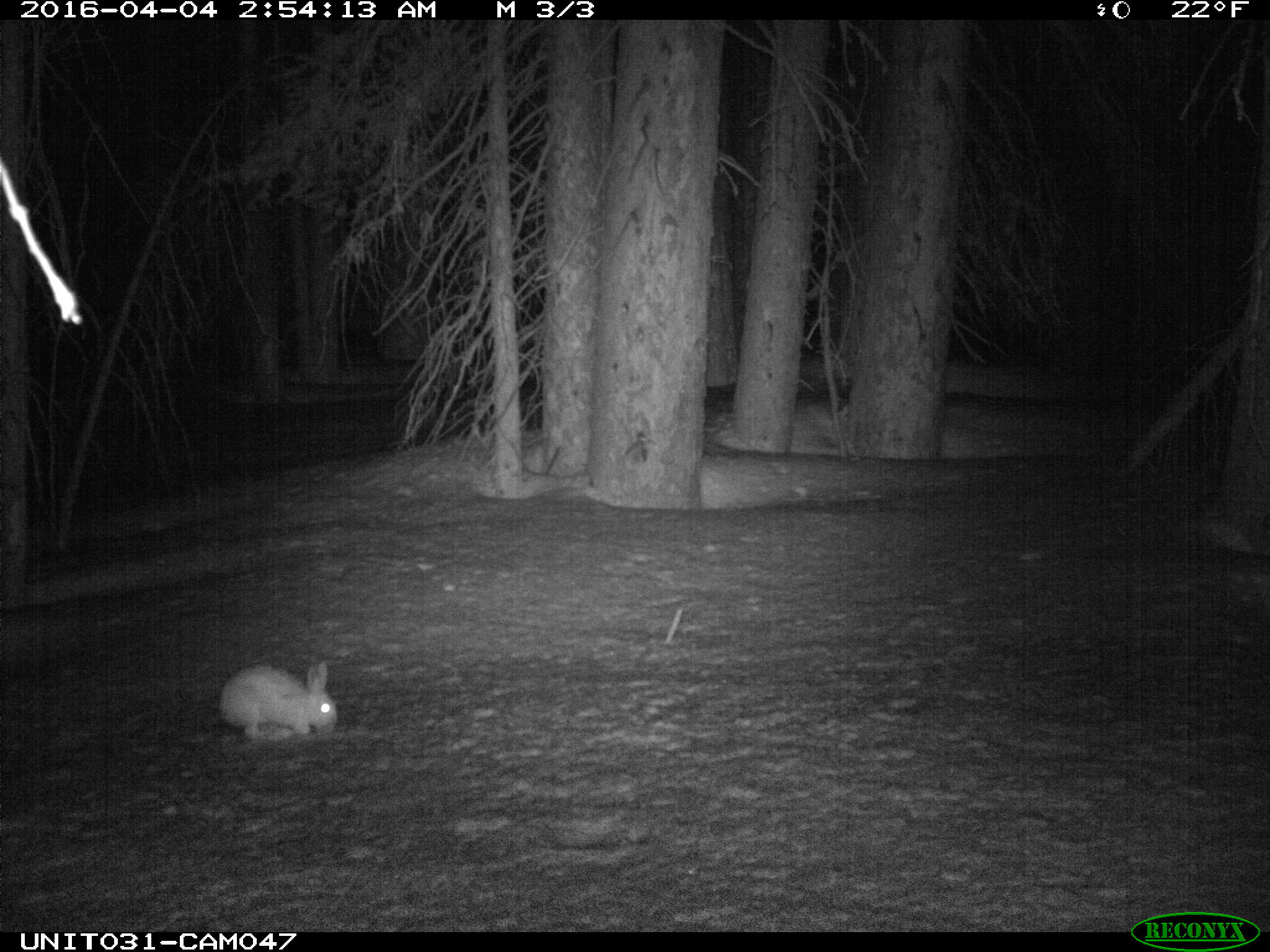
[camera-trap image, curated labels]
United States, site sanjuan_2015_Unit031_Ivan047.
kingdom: Animalia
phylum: Chordata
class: Mammalia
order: Lagomorpha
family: Leporidae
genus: Lepus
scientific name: Lepus americanus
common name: snowshoe hare